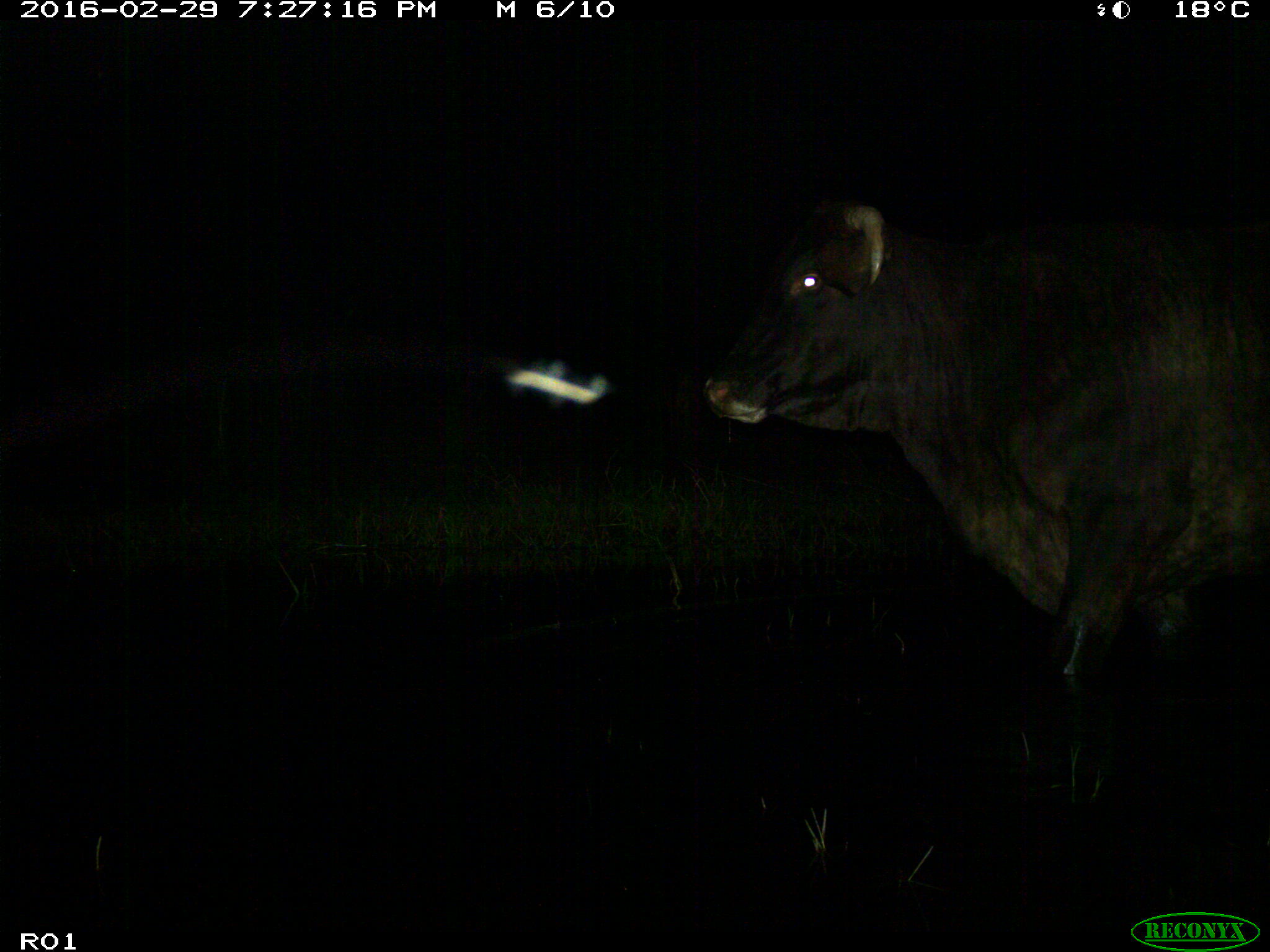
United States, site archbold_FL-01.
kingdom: Animalia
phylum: Chordata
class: Mammalia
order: Artiodactyla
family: Bovidae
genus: Bos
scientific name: Bos taurus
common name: domestic cow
Bos taurus (domestic cow).